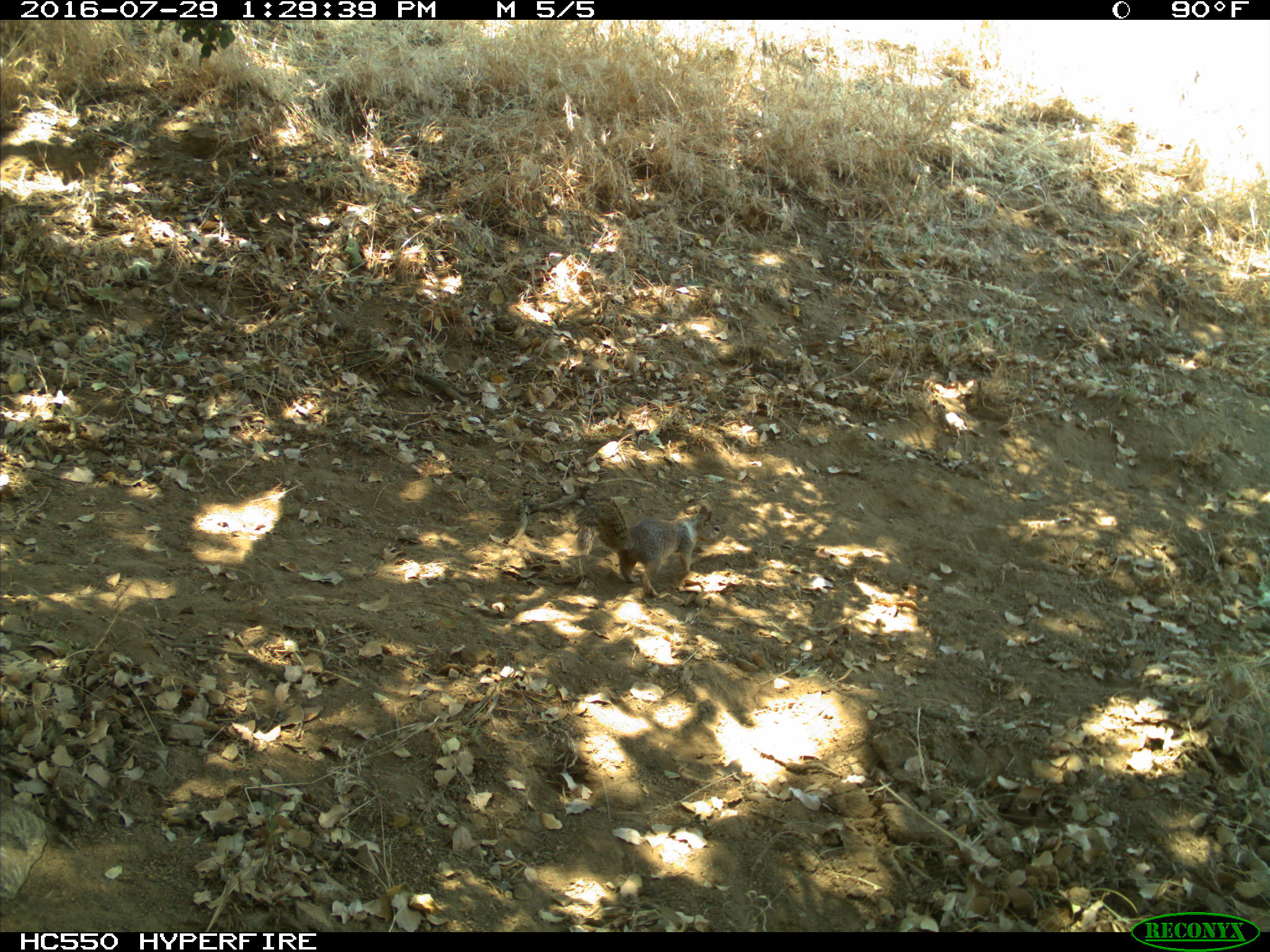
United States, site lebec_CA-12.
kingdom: Animalia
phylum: Chordata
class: Mammalia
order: Rodentia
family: Sciuridae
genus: Otospermophilus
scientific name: Otospermophilus beecheyi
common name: california ground squirrel